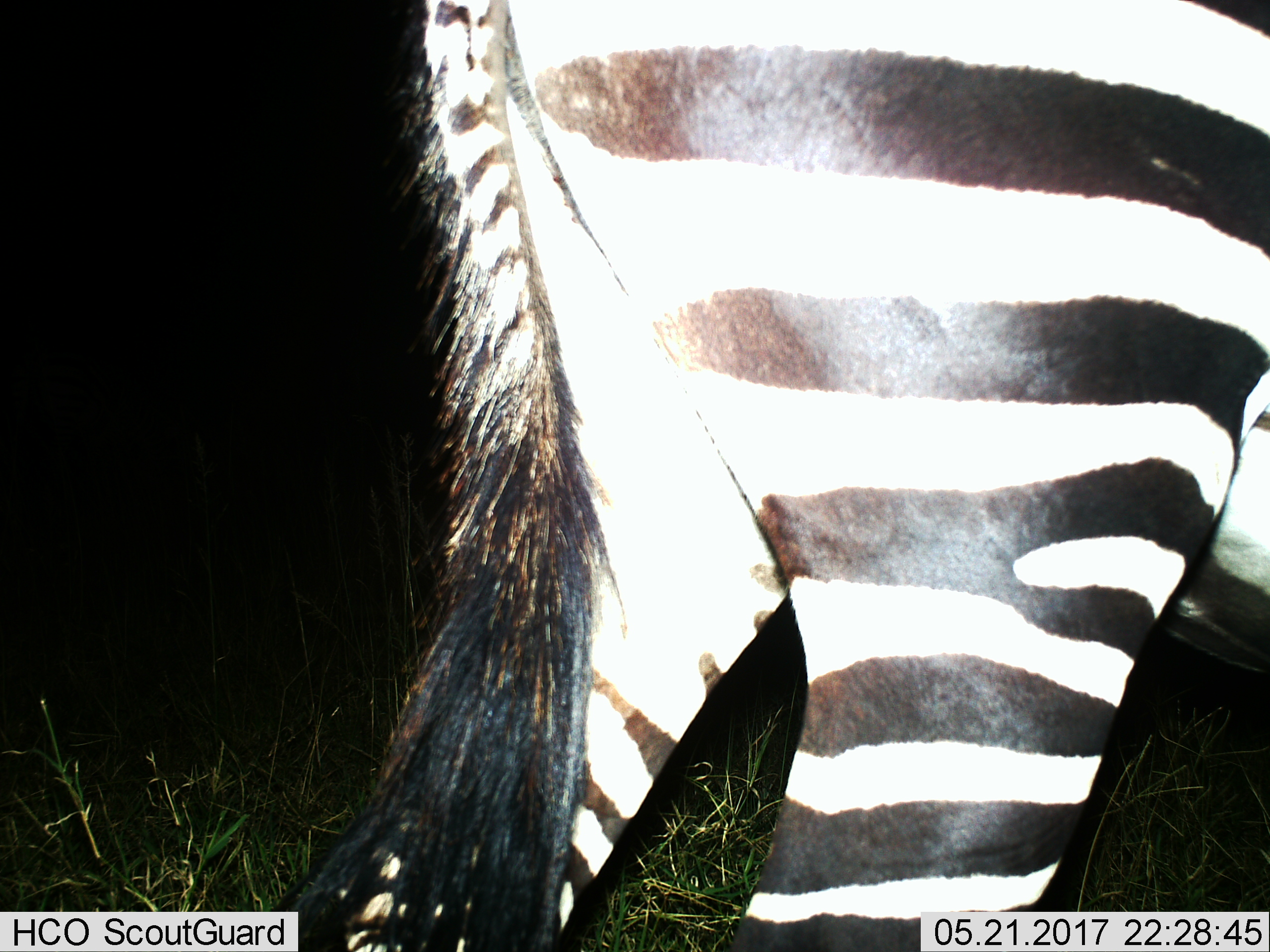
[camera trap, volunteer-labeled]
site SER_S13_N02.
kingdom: Animalia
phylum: Chordata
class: Mammalia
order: Perissodactyla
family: Equidae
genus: Equus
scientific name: Equus quagga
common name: plains zebra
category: zebraplains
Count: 1.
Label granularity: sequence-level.